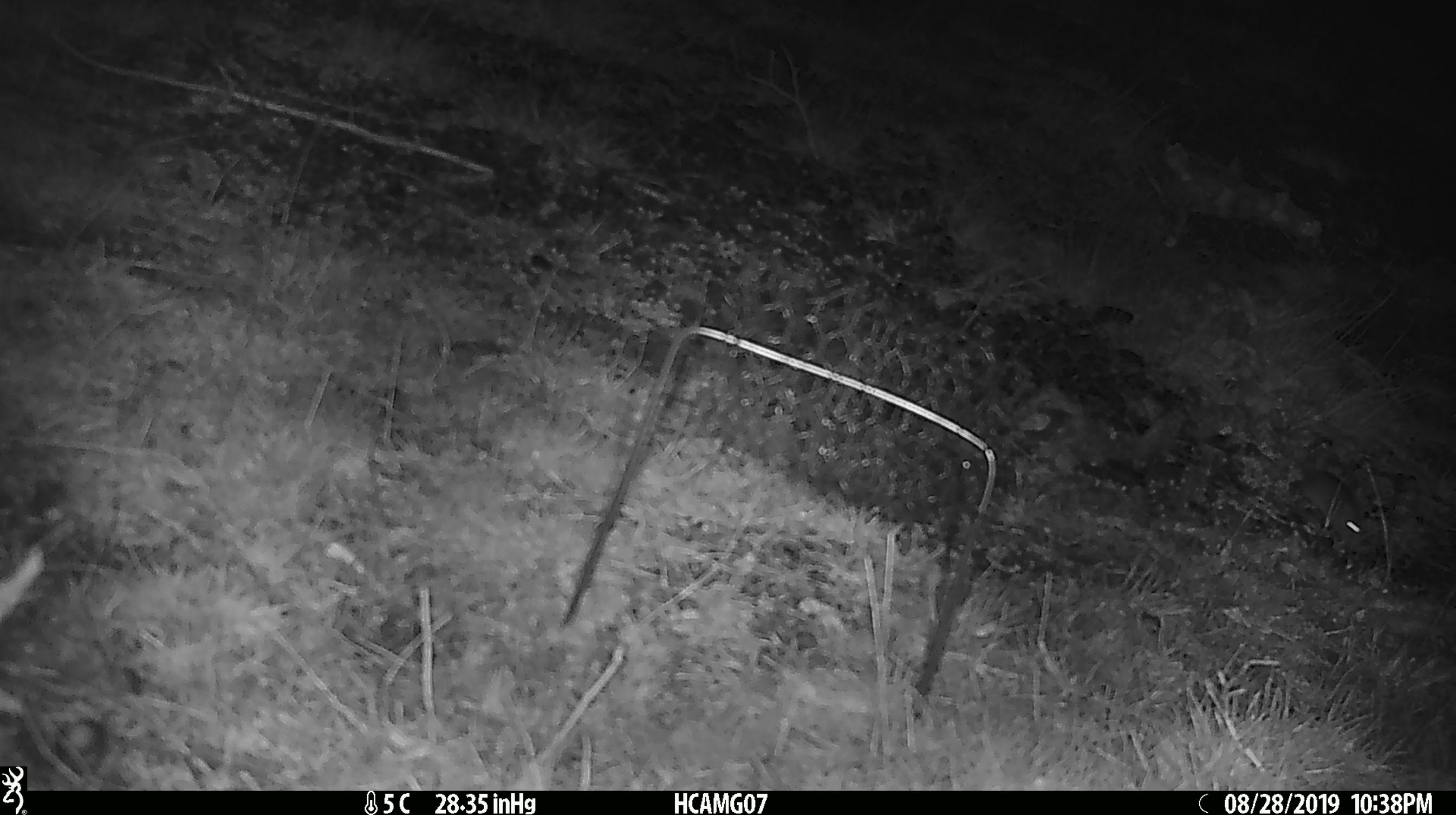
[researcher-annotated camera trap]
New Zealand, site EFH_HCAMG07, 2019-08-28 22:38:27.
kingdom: Animalia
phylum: Chordata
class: Mammalia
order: Rodentia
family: Muridae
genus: Mus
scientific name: Mus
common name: mouse